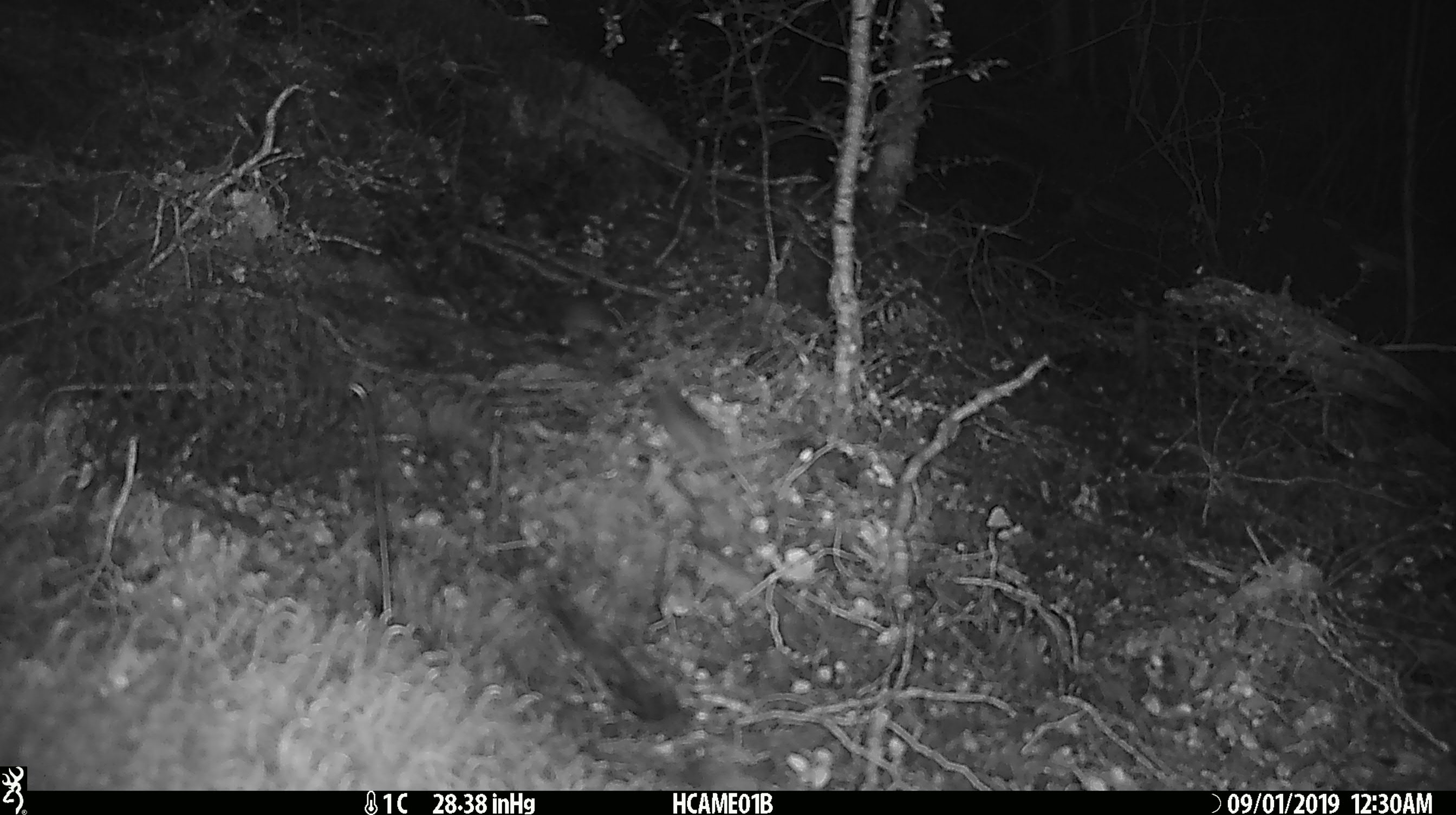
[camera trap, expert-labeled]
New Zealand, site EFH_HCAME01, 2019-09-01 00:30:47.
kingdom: Animalia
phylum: Chordata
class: Mammalia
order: Rodentia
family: Muridae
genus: Mus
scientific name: Mus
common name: mouse